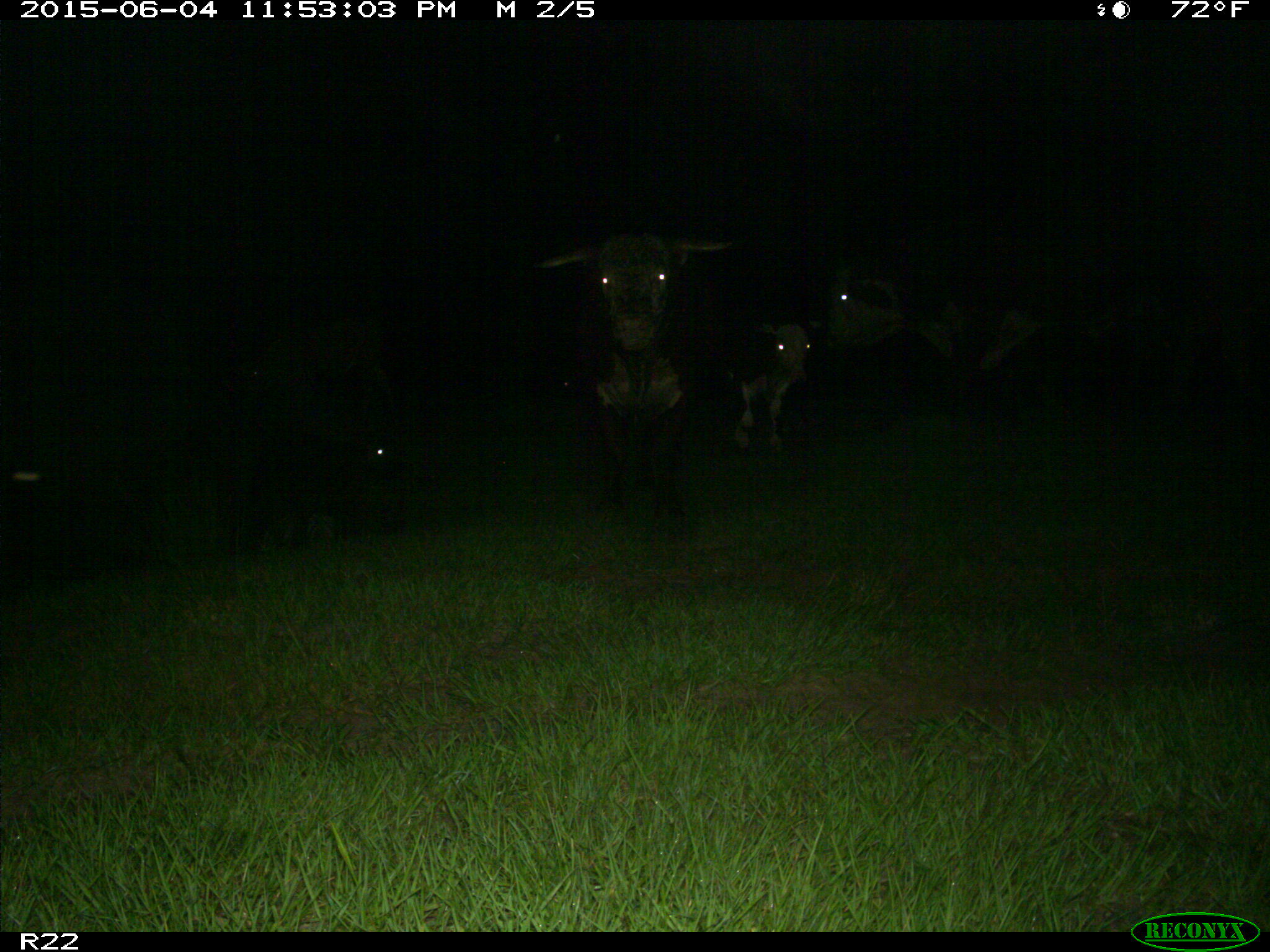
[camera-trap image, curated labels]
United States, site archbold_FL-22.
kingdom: Animalia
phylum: Chordata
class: Mammalia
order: Artiodactyla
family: Bovidae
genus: Bos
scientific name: Bos taurus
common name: domestic cow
Bos taurus (domestic cow).